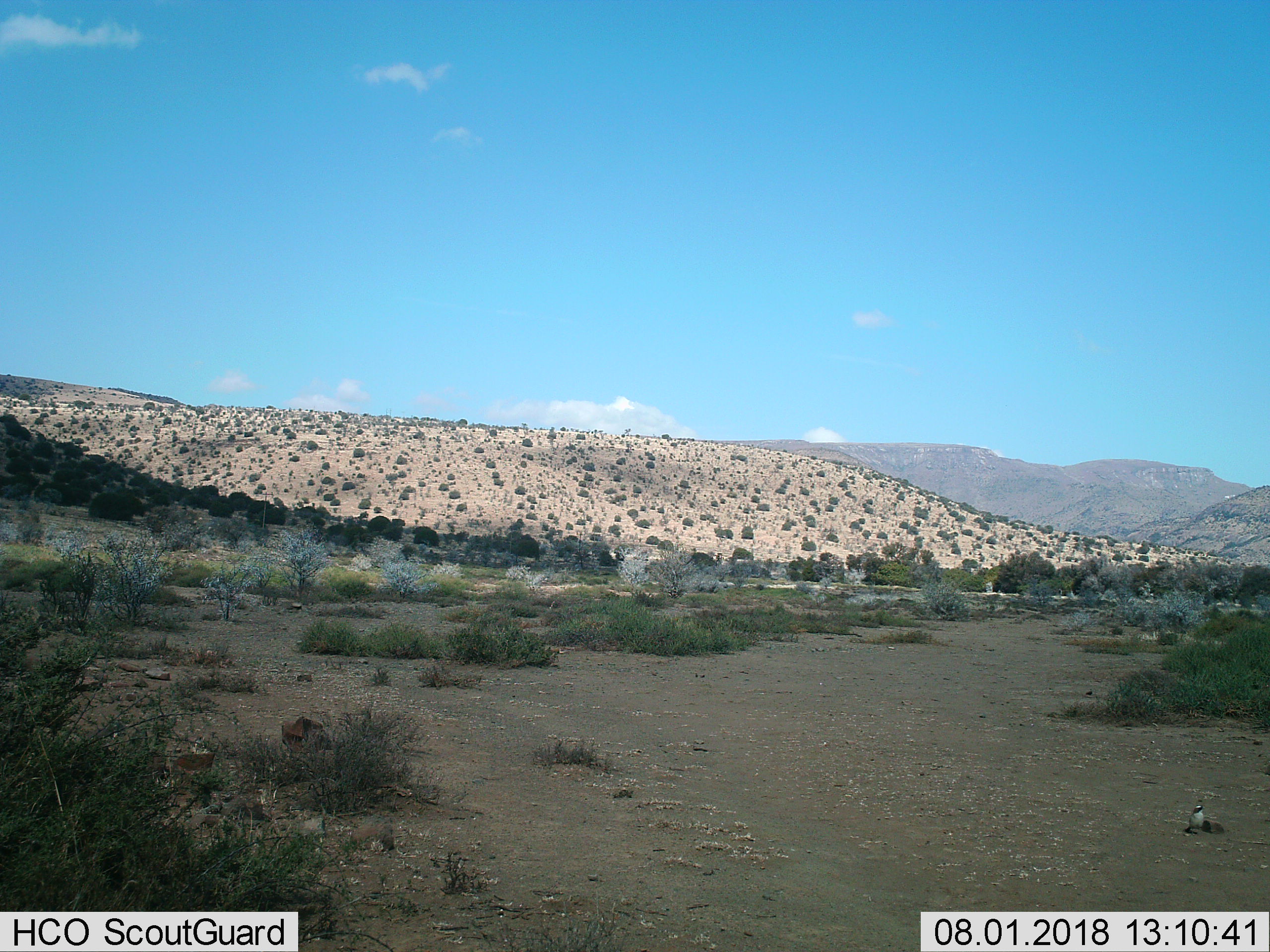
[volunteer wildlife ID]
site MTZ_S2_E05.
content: unidentified animal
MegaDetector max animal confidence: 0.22